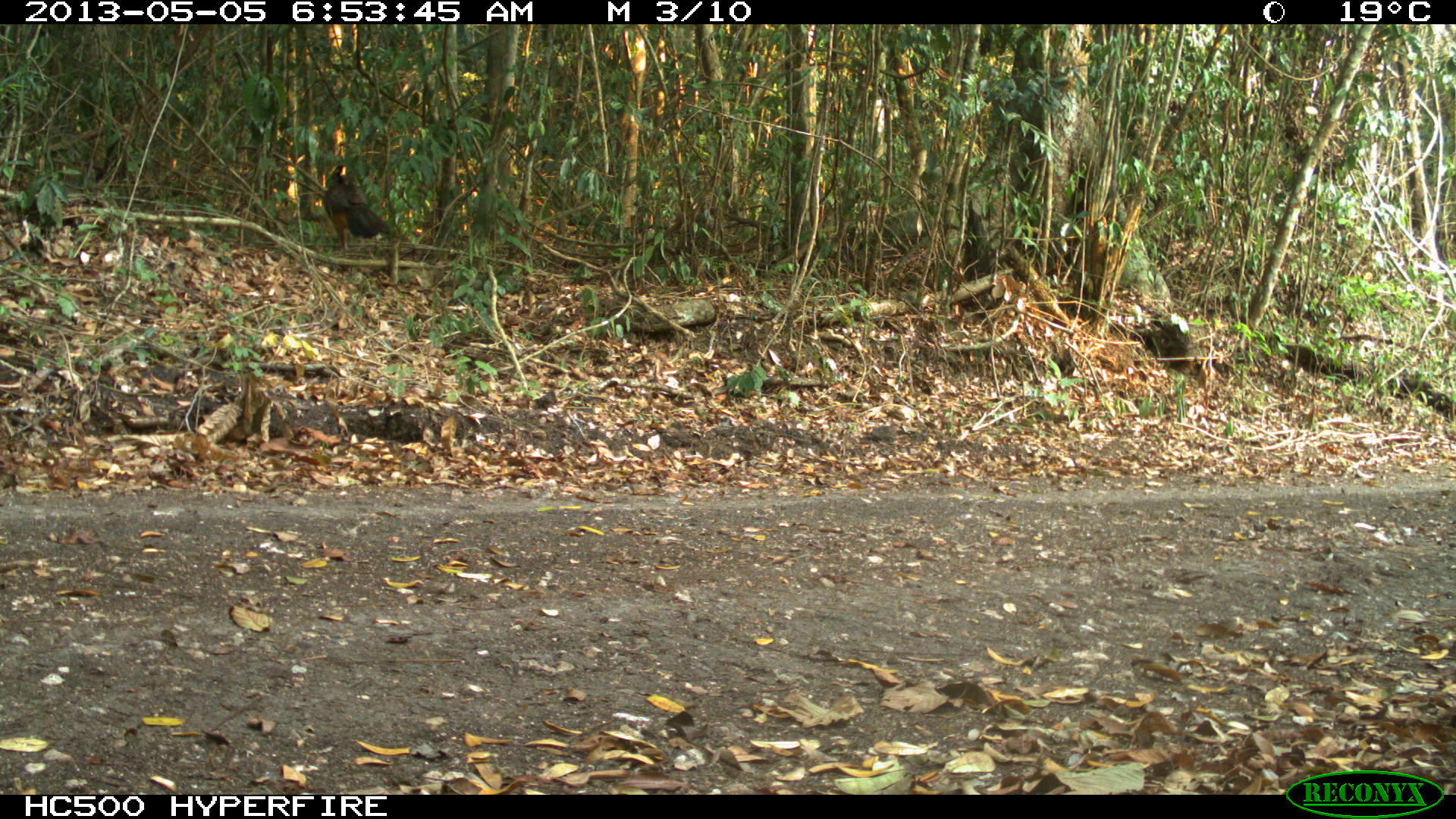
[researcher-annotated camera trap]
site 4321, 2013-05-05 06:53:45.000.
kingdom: Animalia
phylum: Chordata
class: Aves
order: Galliformes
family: Cracidae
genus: Crax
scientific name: Crax rubra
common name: great curassow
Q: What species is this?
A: Crax rubra (great curassow).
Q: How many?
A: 2.